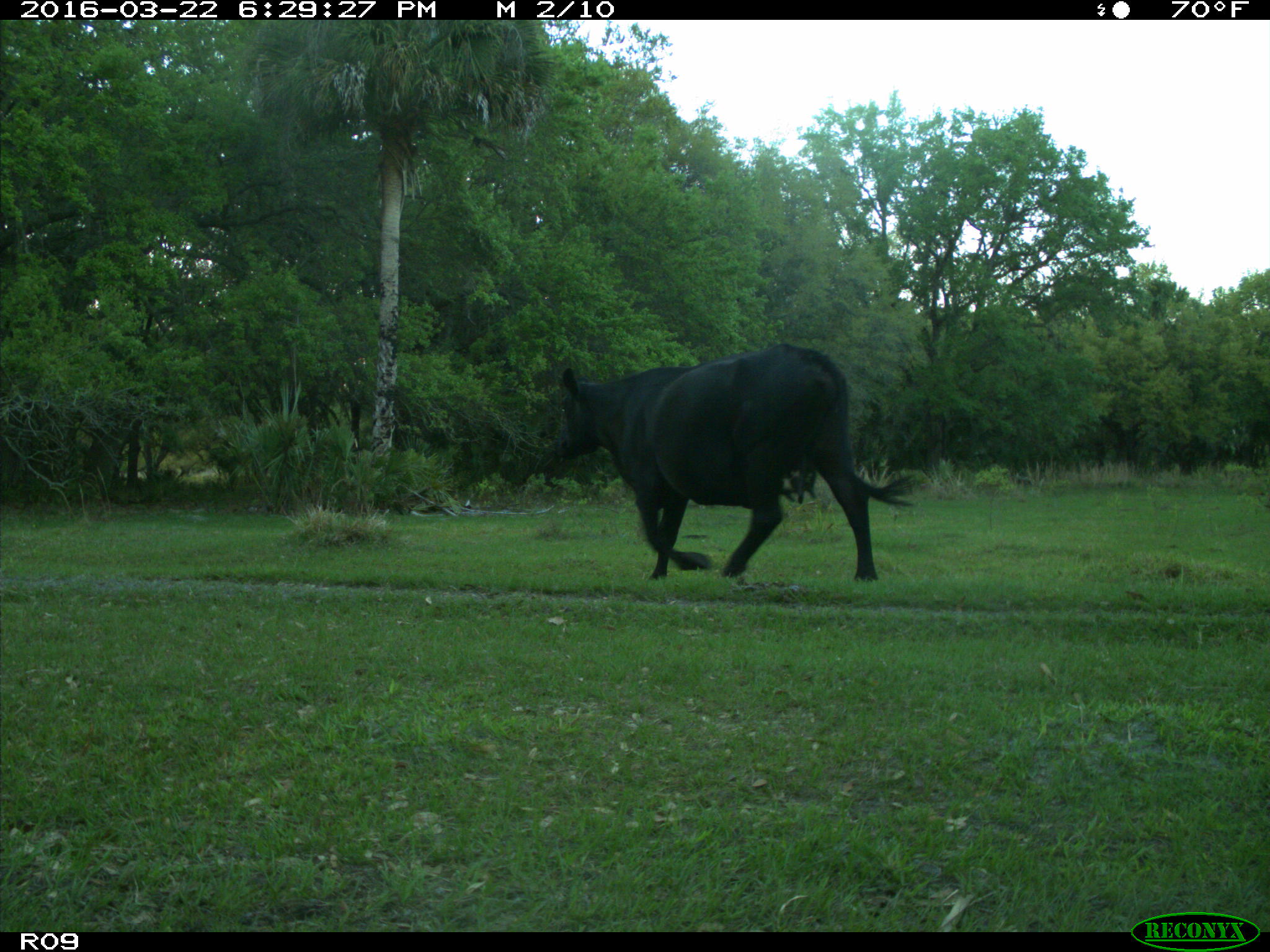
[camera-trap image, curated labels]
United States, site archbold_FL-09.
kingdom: Animalia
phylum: Chordata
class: Mammalia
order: Artiodactyla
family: Bovidae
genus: Bos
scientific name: Bos taurus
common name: domestic cow